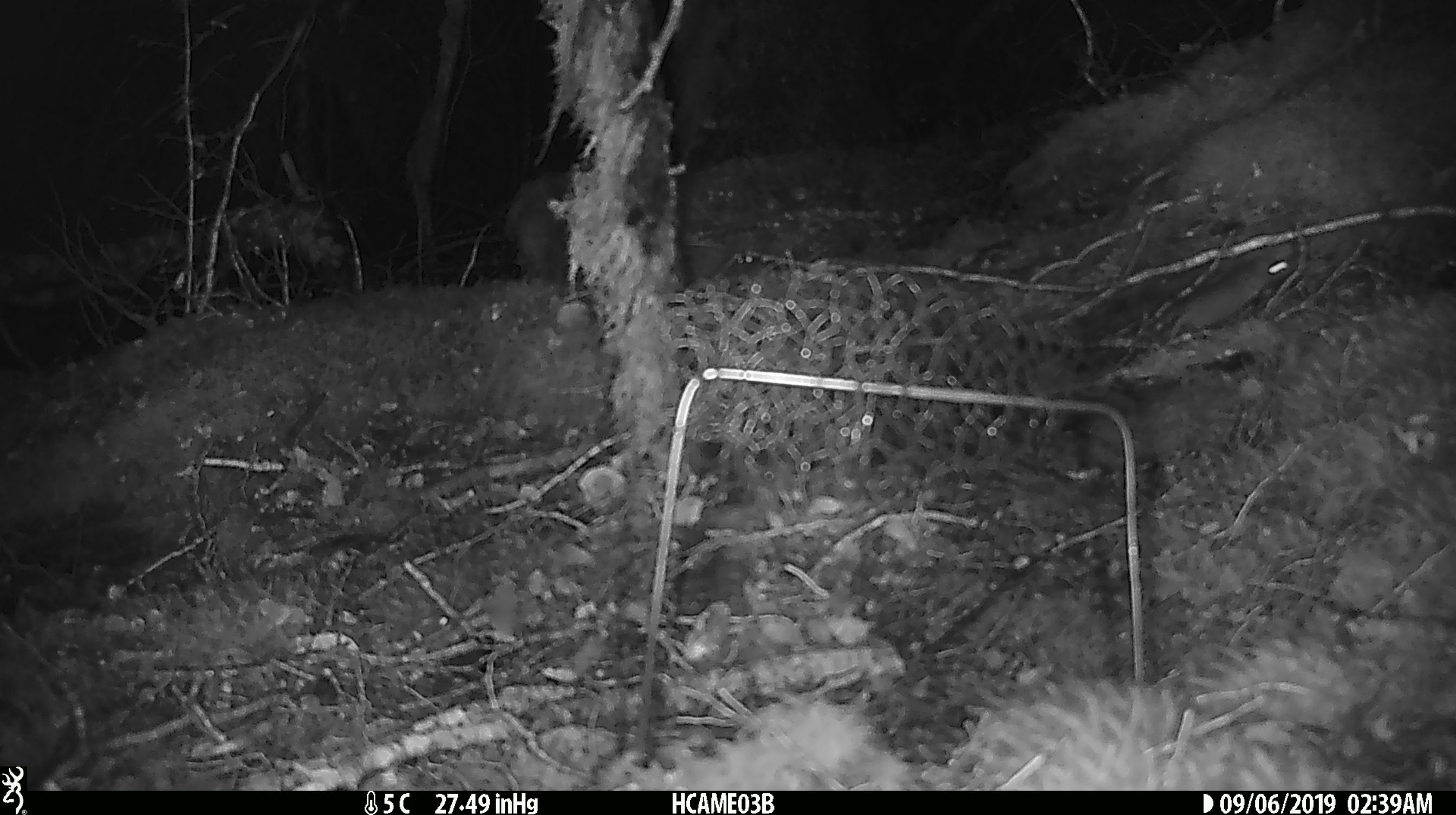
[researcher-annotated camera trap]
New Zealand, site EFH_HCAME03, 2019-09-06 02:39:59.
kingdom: Animalia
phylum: Chordata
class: Mammalia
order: Rodentia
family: Muridae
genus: Mus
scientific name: Mus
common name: mouse